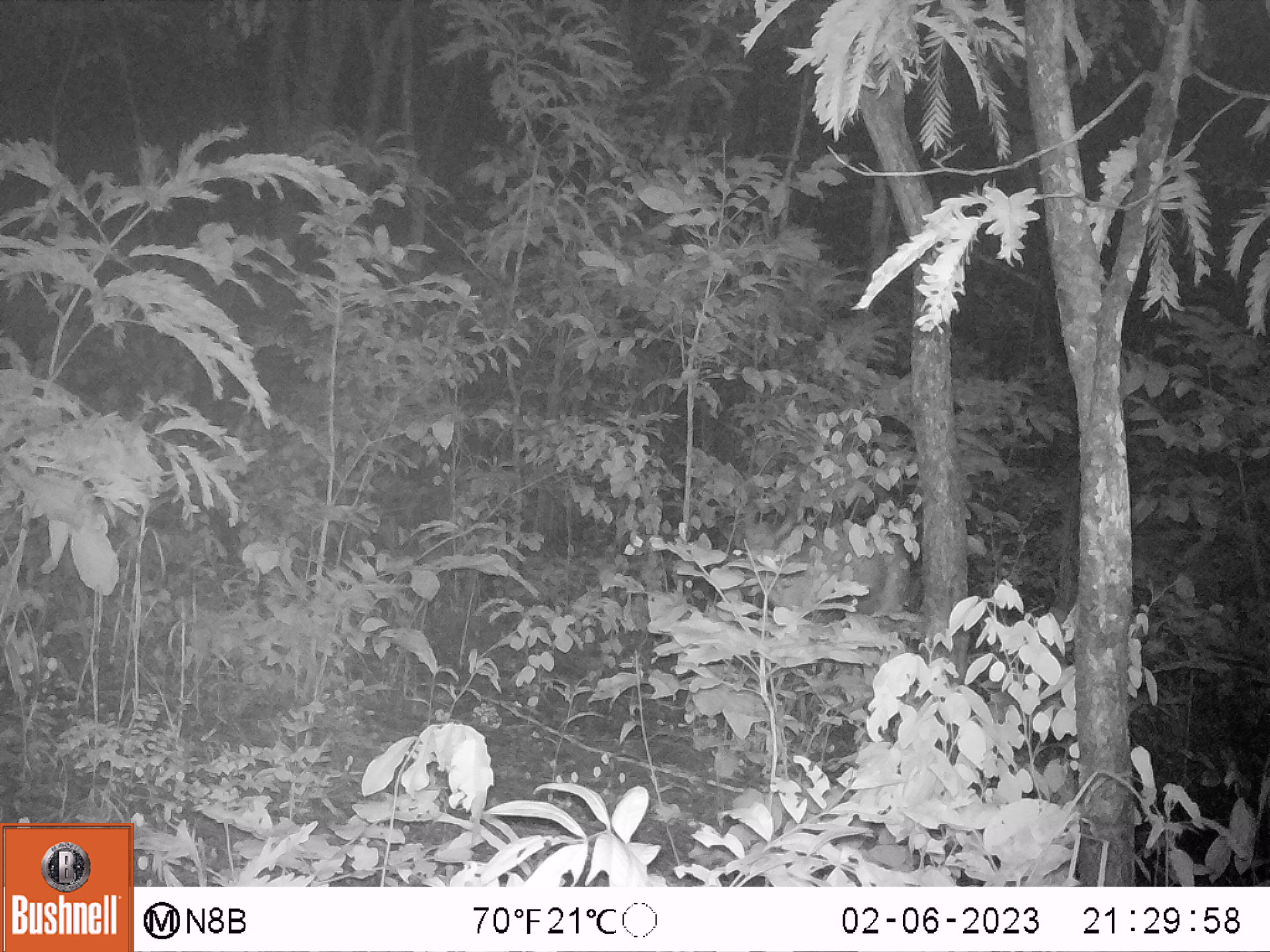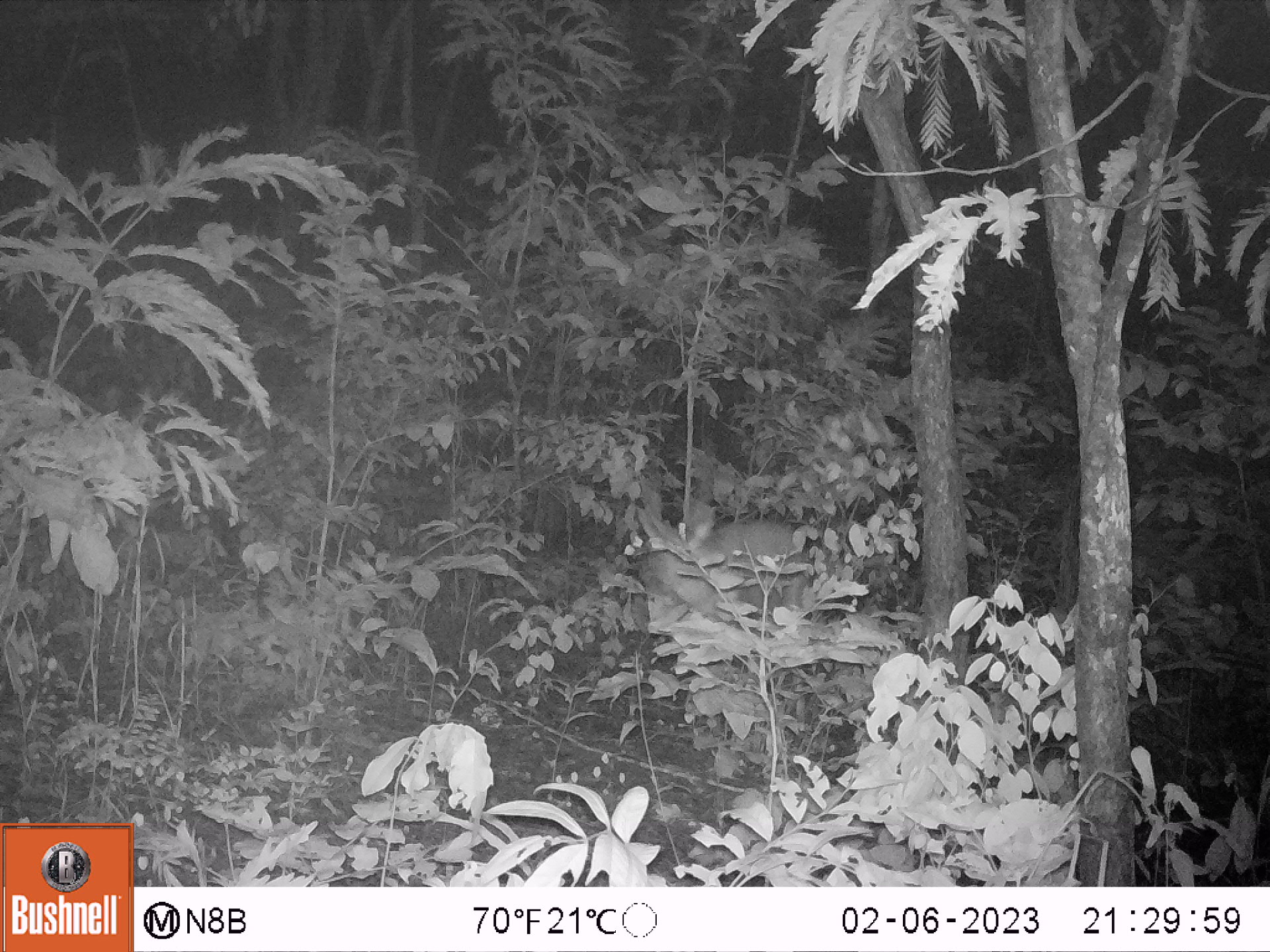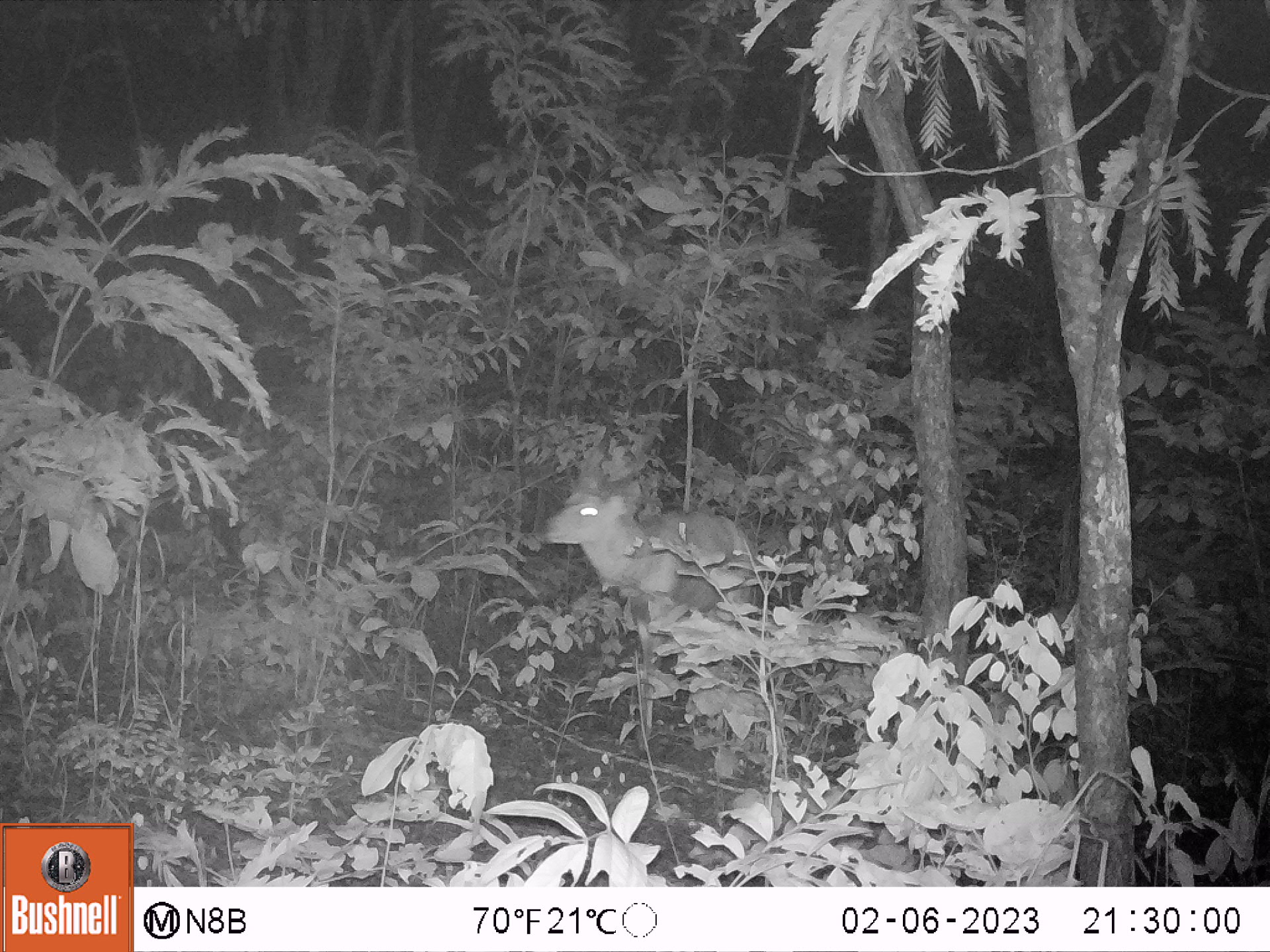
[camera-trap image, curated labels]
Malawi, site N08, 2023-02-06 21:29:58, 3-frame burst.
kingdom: Animalia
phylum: Chordata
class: Mammalia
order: Artiodactyla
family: Bovidae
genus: Tragelaphus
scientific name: Tragelaphus sylvaticus sylvaticus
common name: cape bushbuck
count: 1